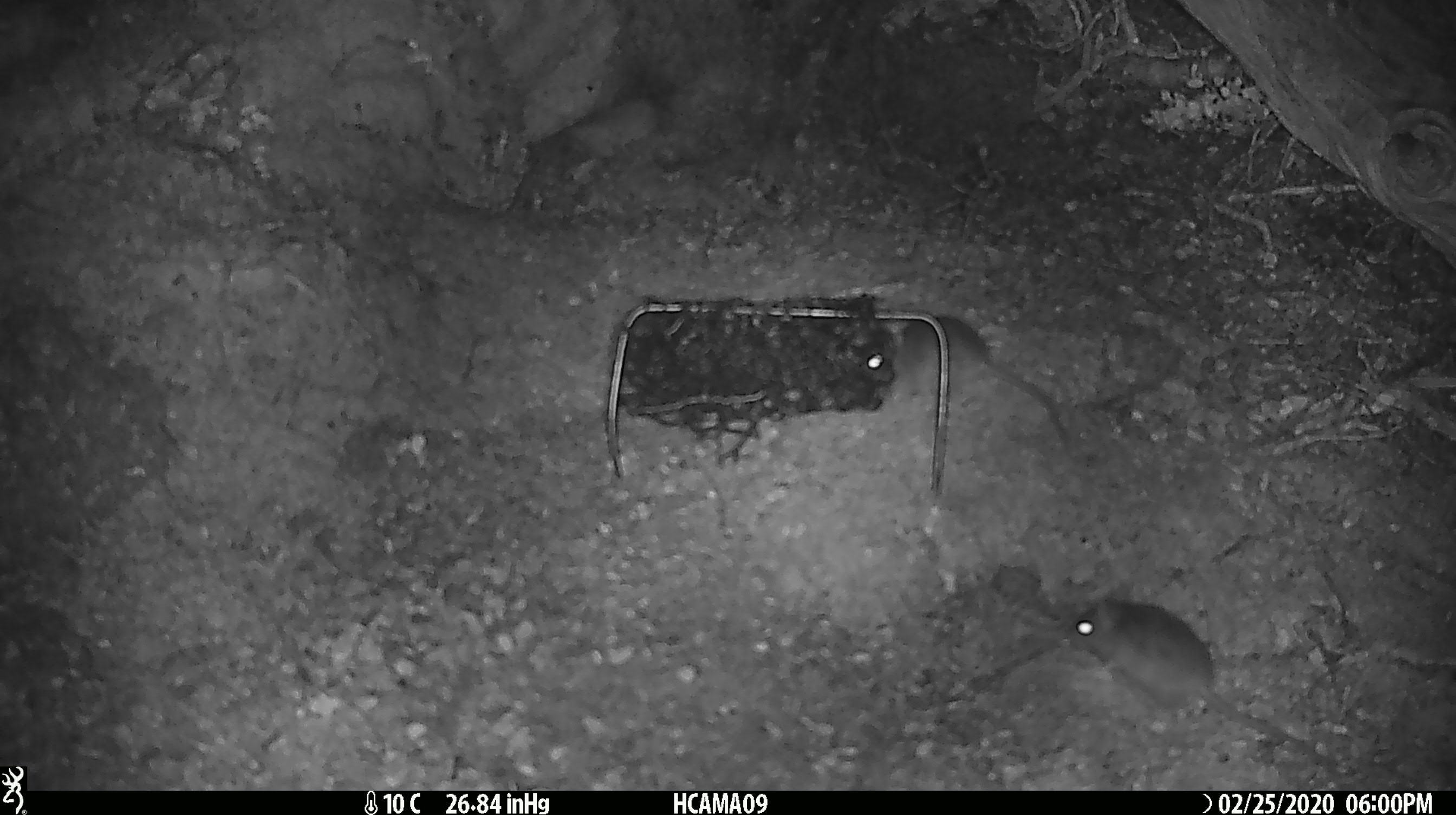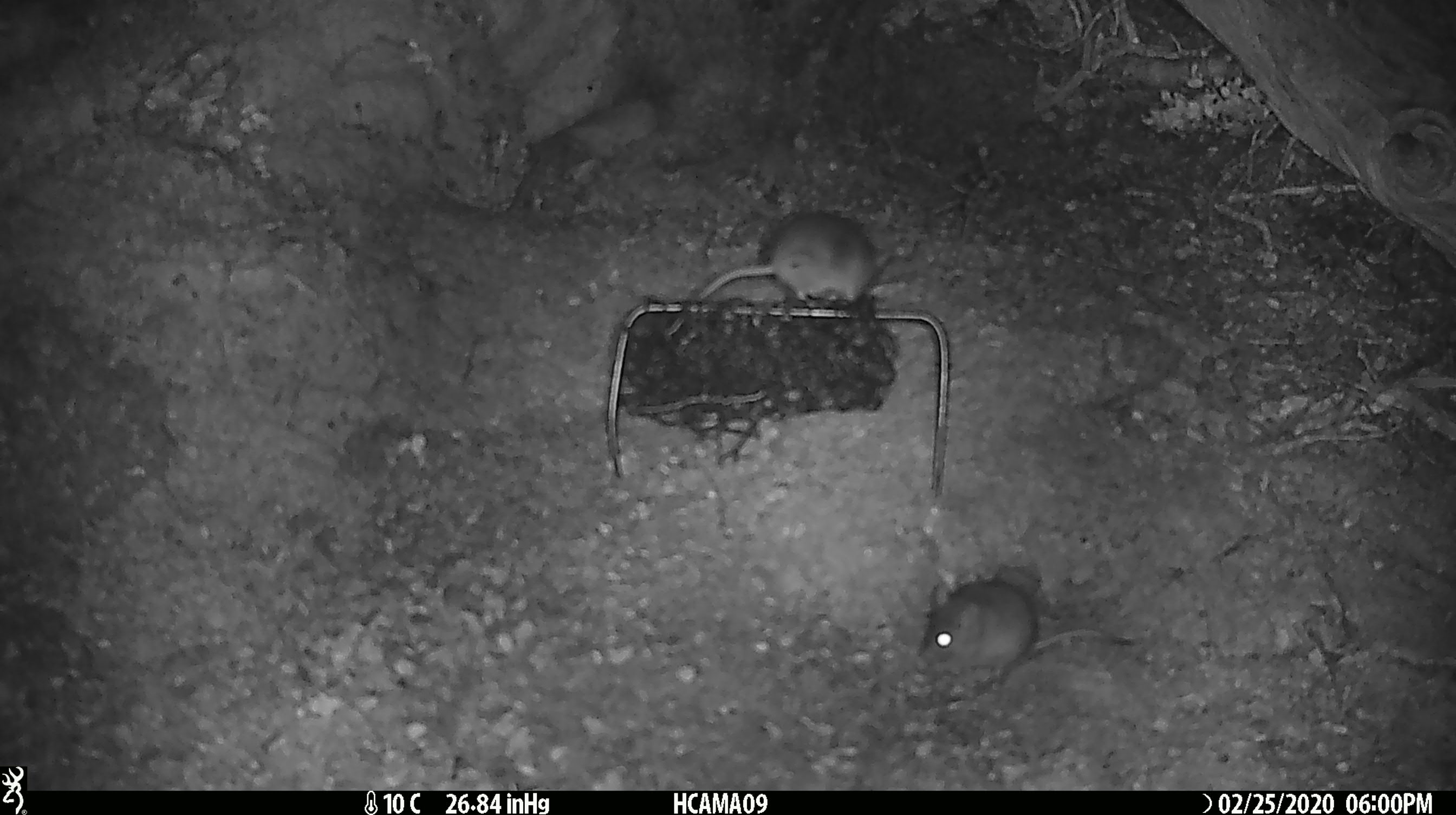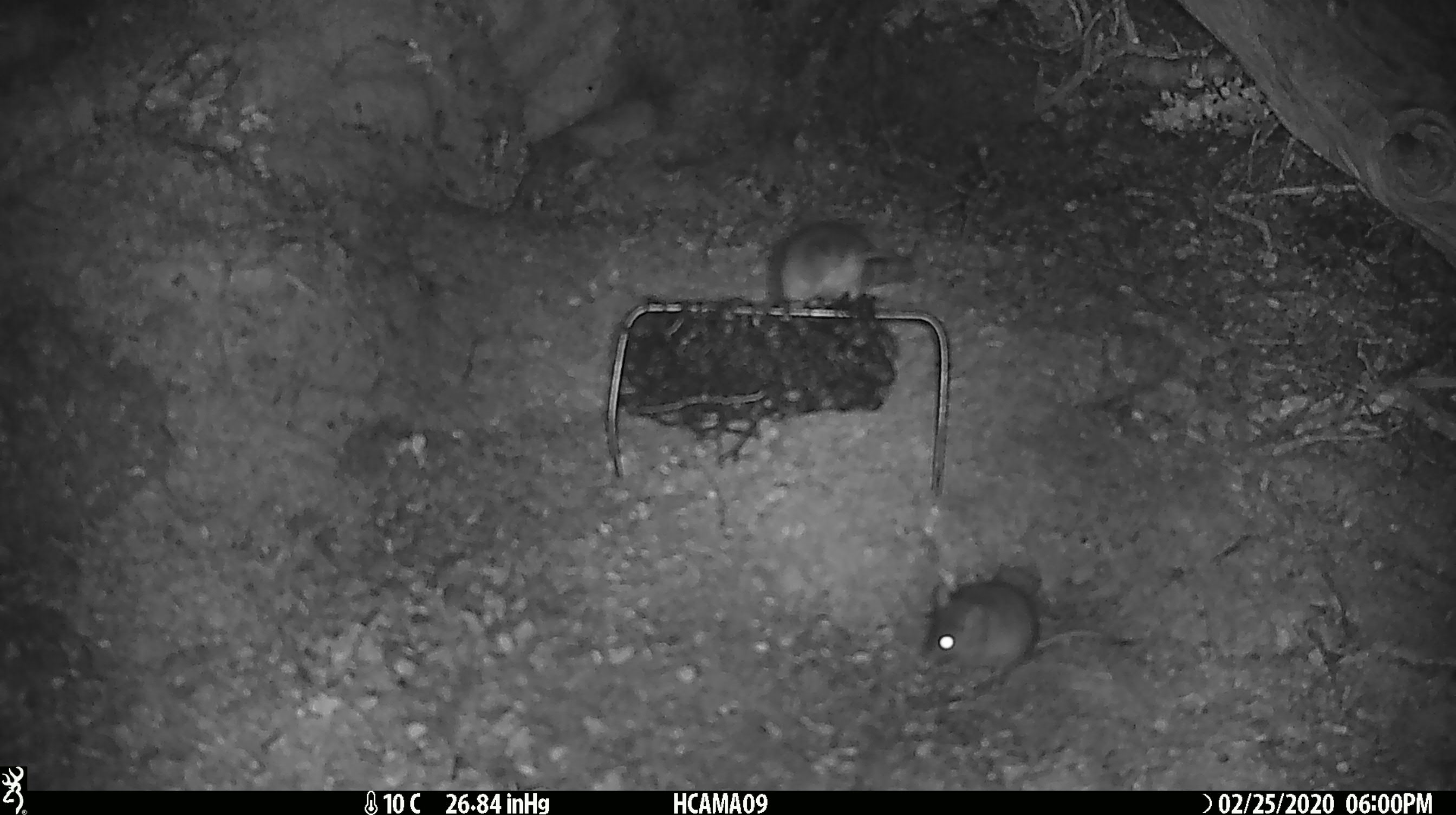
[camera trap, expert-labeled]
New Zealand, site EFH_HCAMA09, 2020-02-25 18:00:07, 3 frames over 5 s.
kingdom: Animalia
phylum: Chordata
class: Mammalia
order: Rodentia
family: Muridae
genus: Mus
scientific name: Mus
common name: mouse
Mouse (Mus).